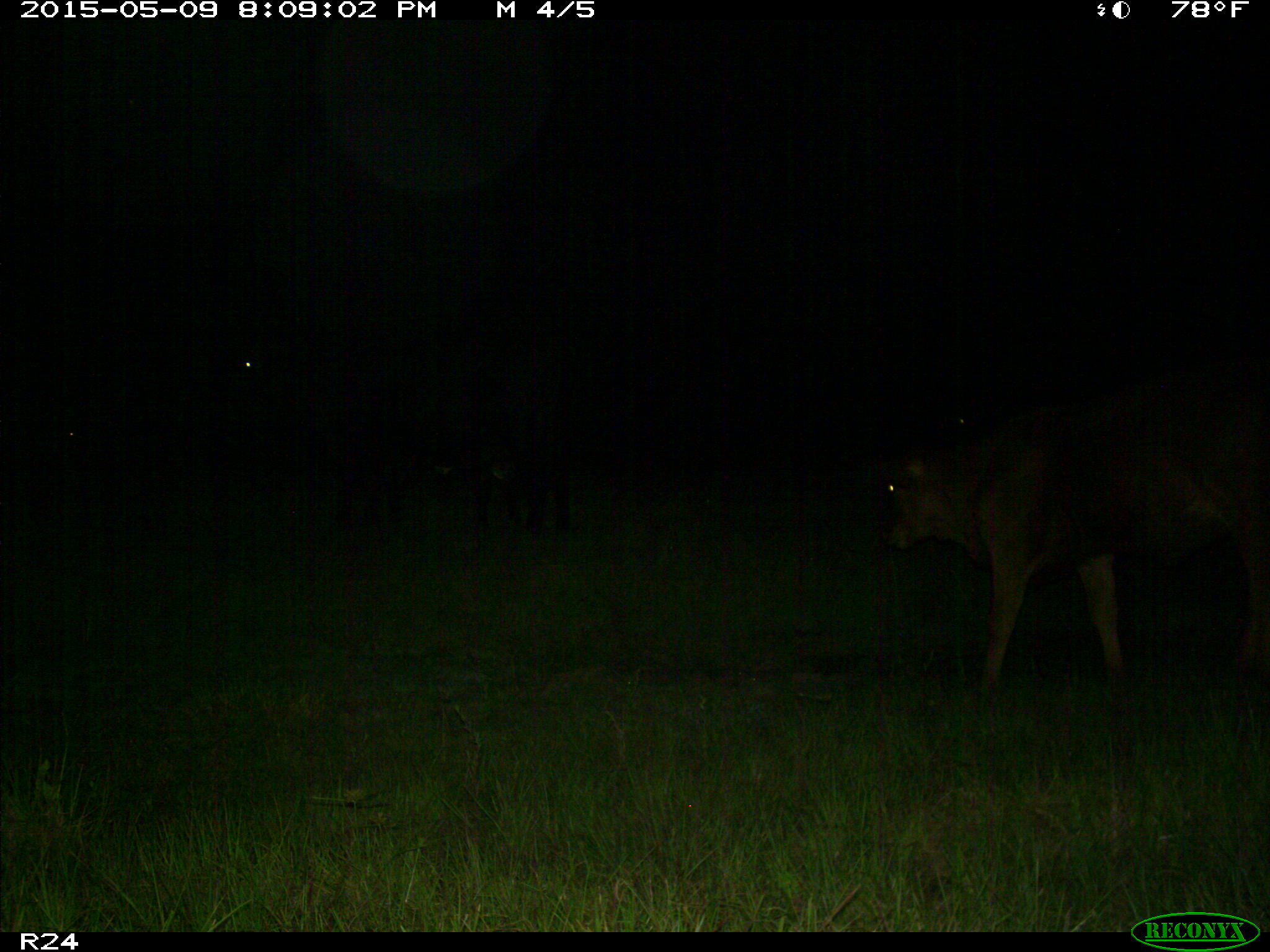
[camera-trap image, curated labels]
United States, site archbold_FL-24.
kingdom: Animalia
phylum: Chordata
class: Mammalia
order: Artiodactyla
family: Bovidae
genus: Bos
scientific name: Bos taurus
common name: domestic cow